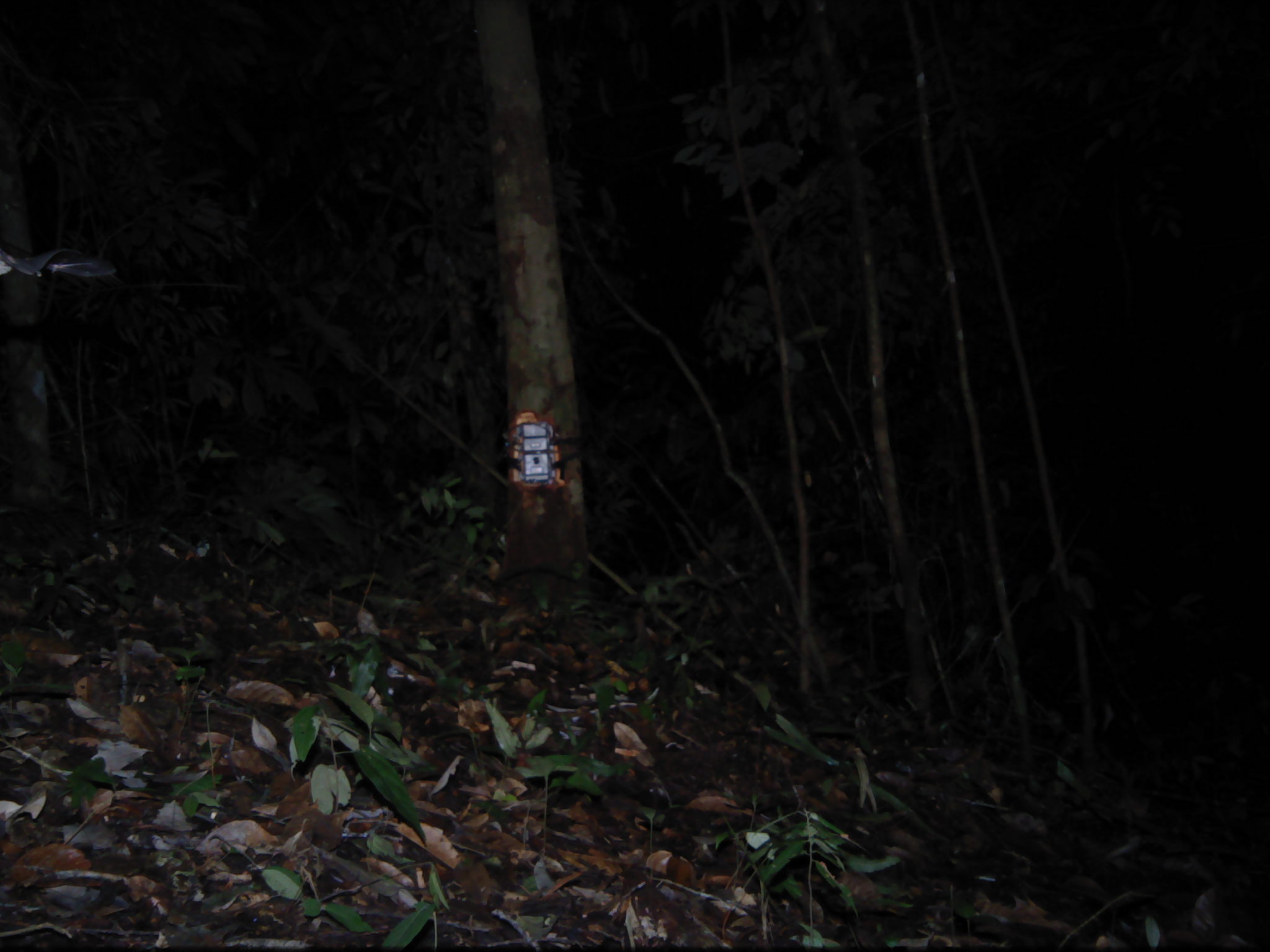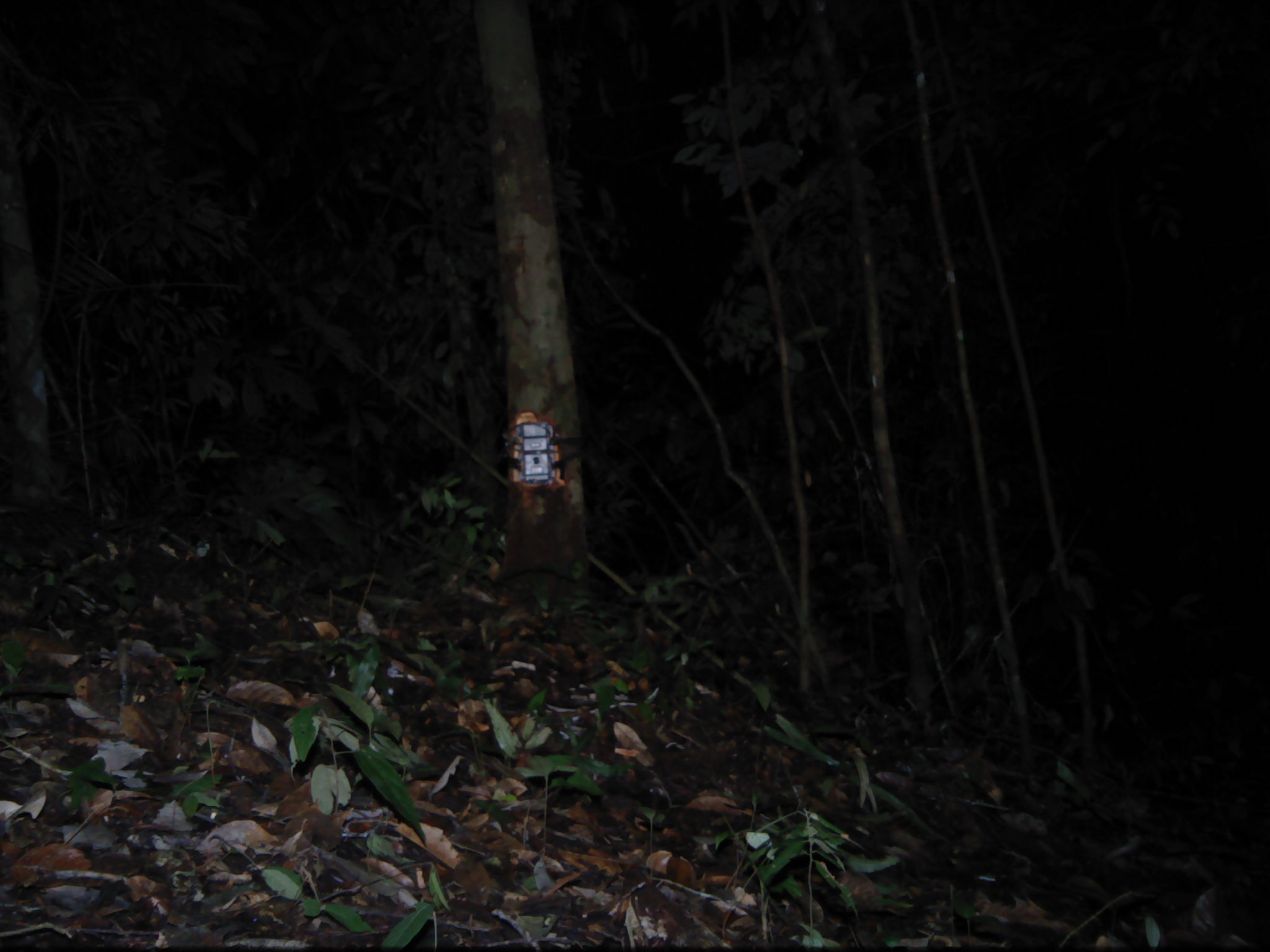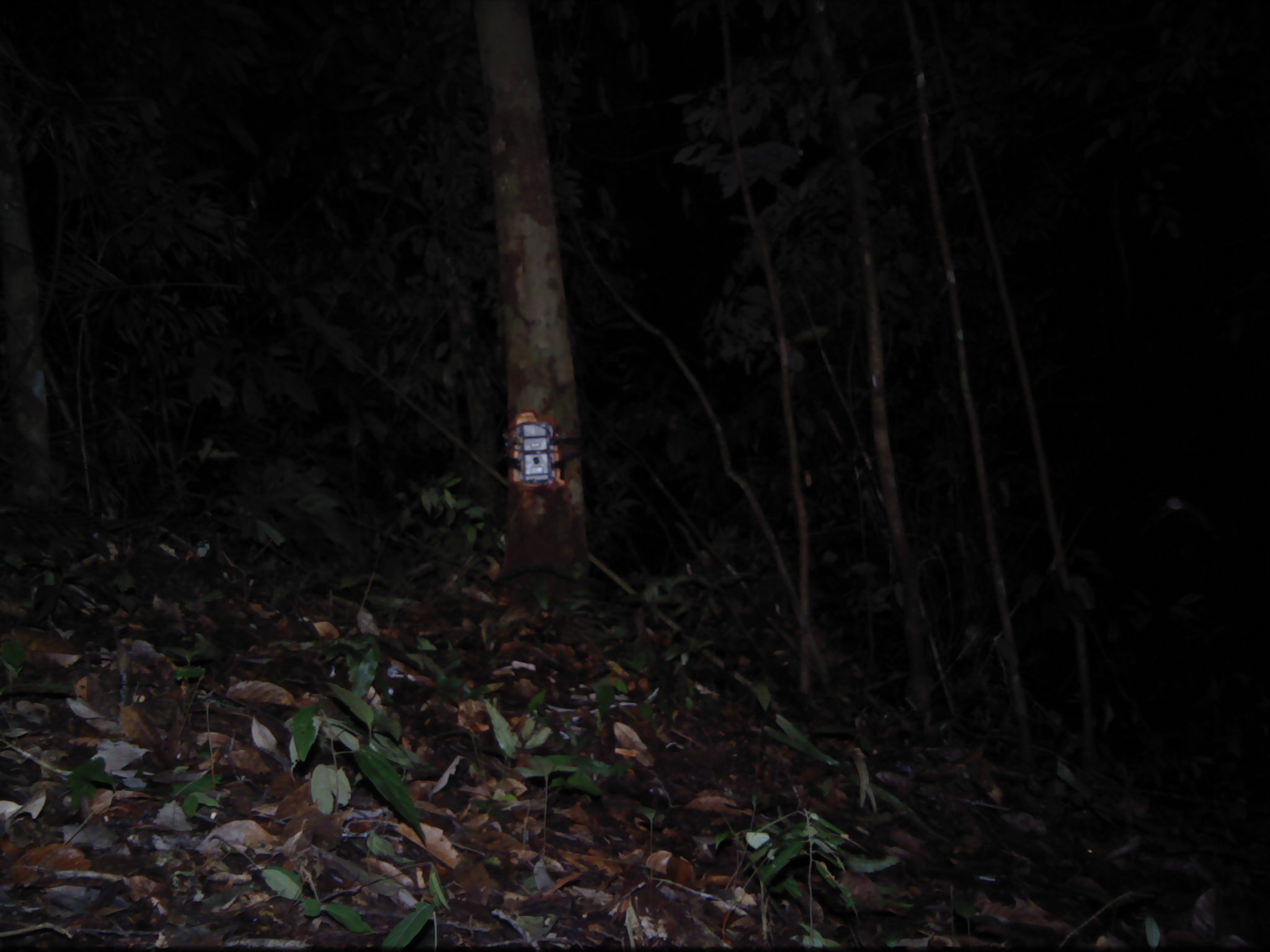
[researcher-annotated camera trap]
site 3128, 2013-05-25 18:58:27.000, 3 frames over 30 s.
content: unidentified animal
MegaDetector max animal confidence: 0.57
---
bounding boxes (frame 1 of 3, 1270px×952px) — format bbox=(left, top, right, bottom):
unknown: bbox=(0, 246, 115, 280)